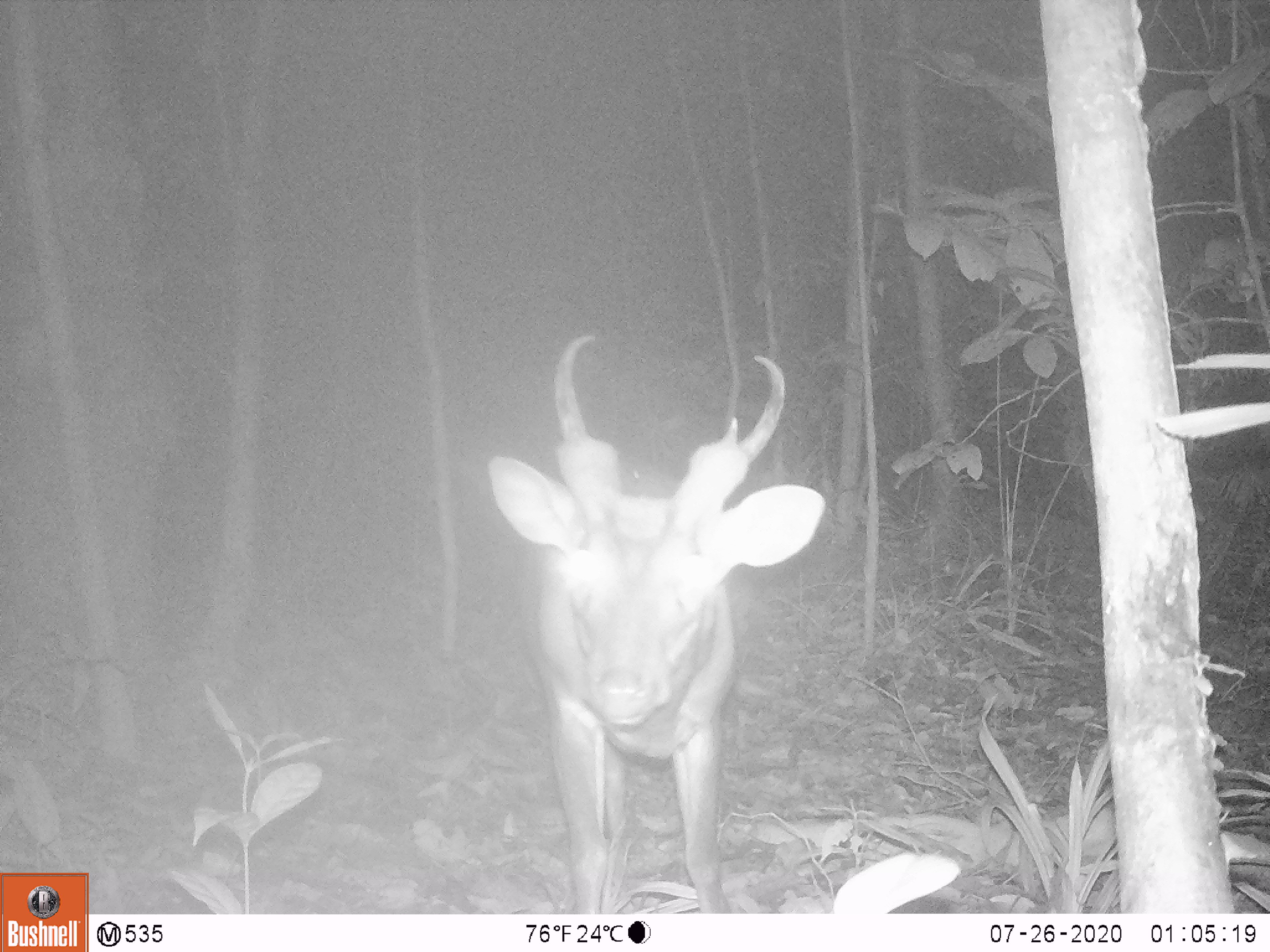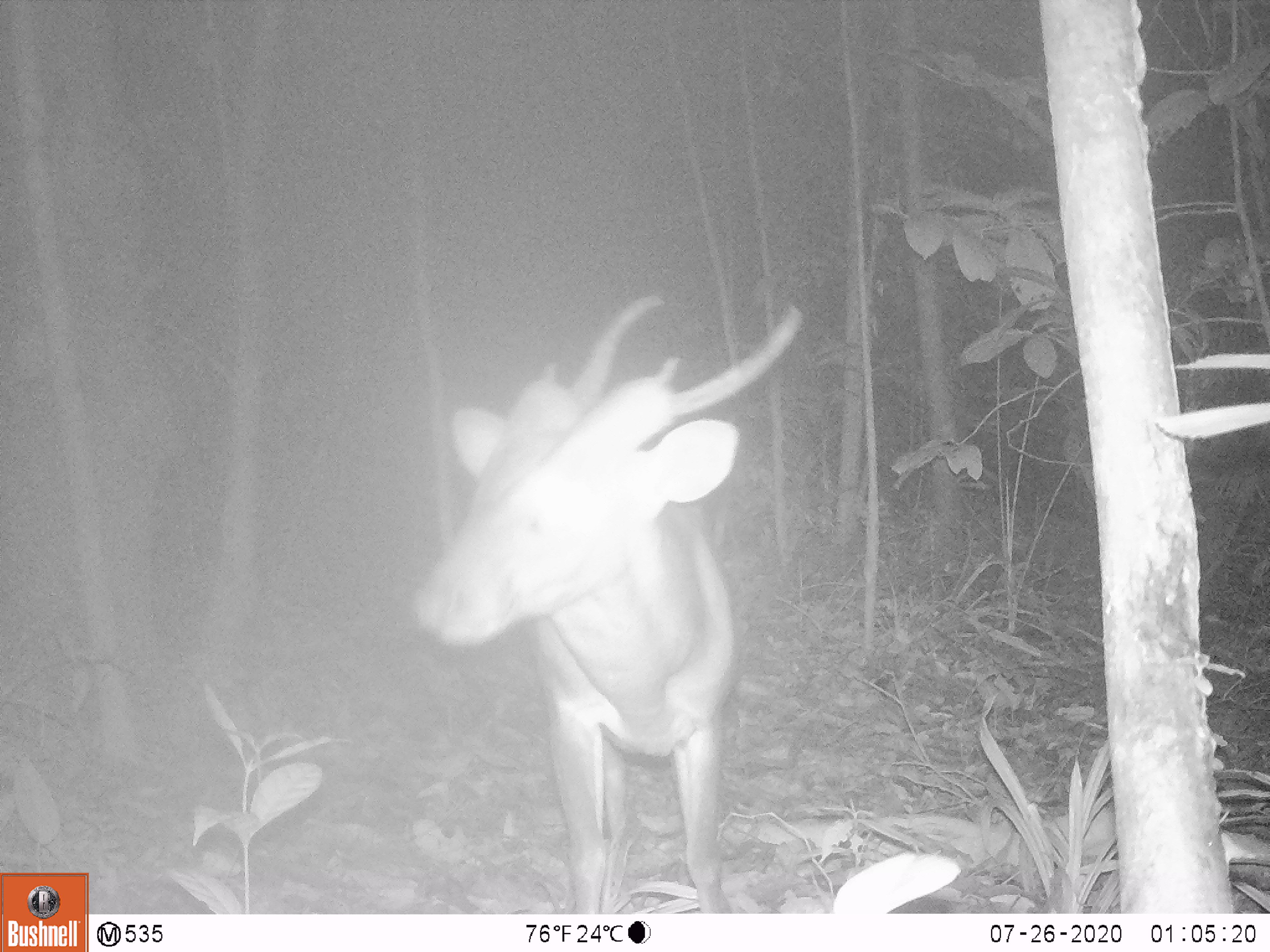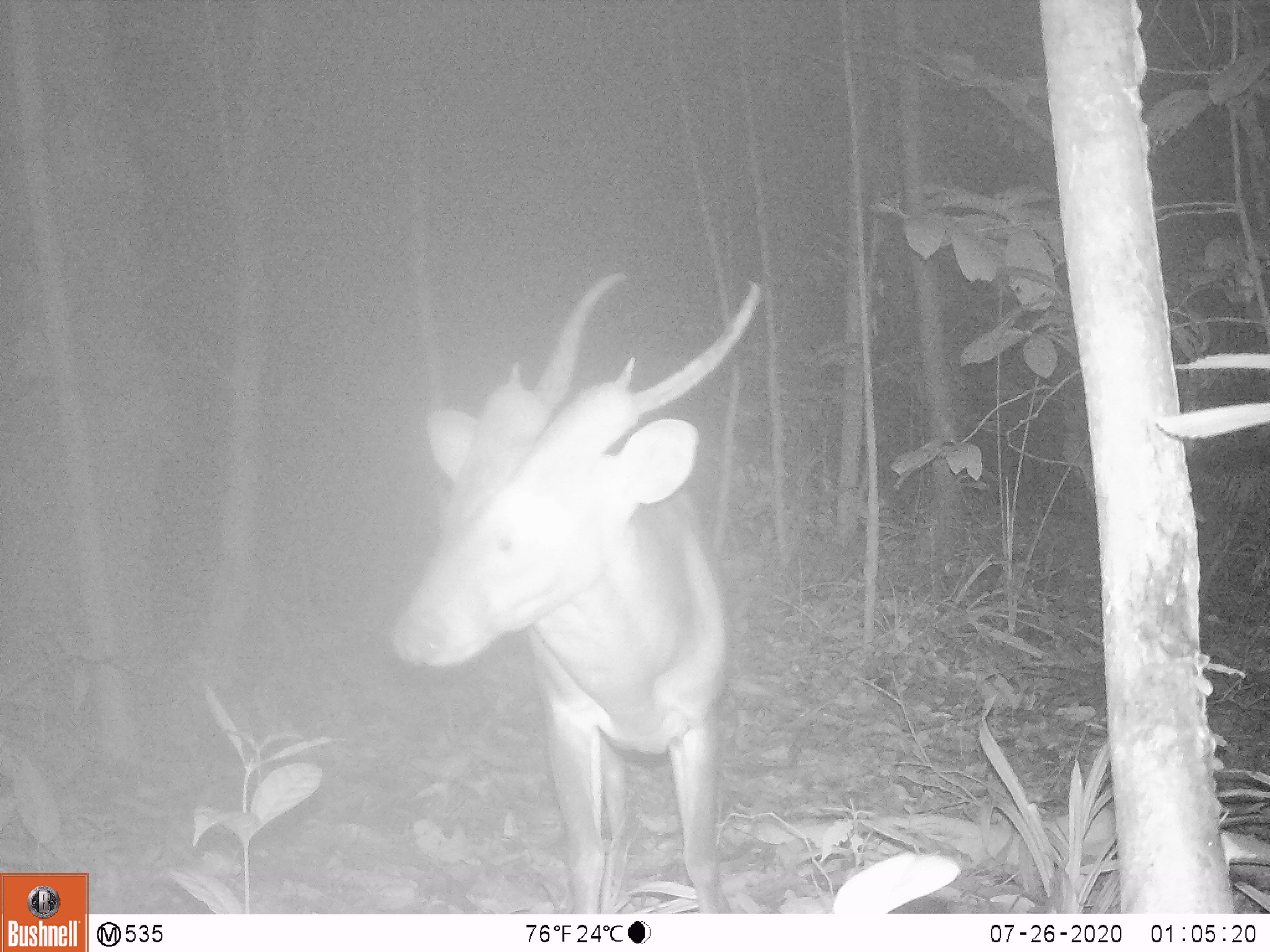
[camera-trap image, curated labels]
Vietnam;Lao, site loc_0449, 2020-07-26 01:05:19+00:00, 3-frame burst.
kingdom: Animalia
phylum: Chordata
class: Mammalia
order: Artiodactyla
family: Cervidae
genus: Muntiacus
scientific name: Muntiacus vuquangensis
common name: large-antlered muntjac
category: large antlered muntjac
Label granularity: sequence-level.